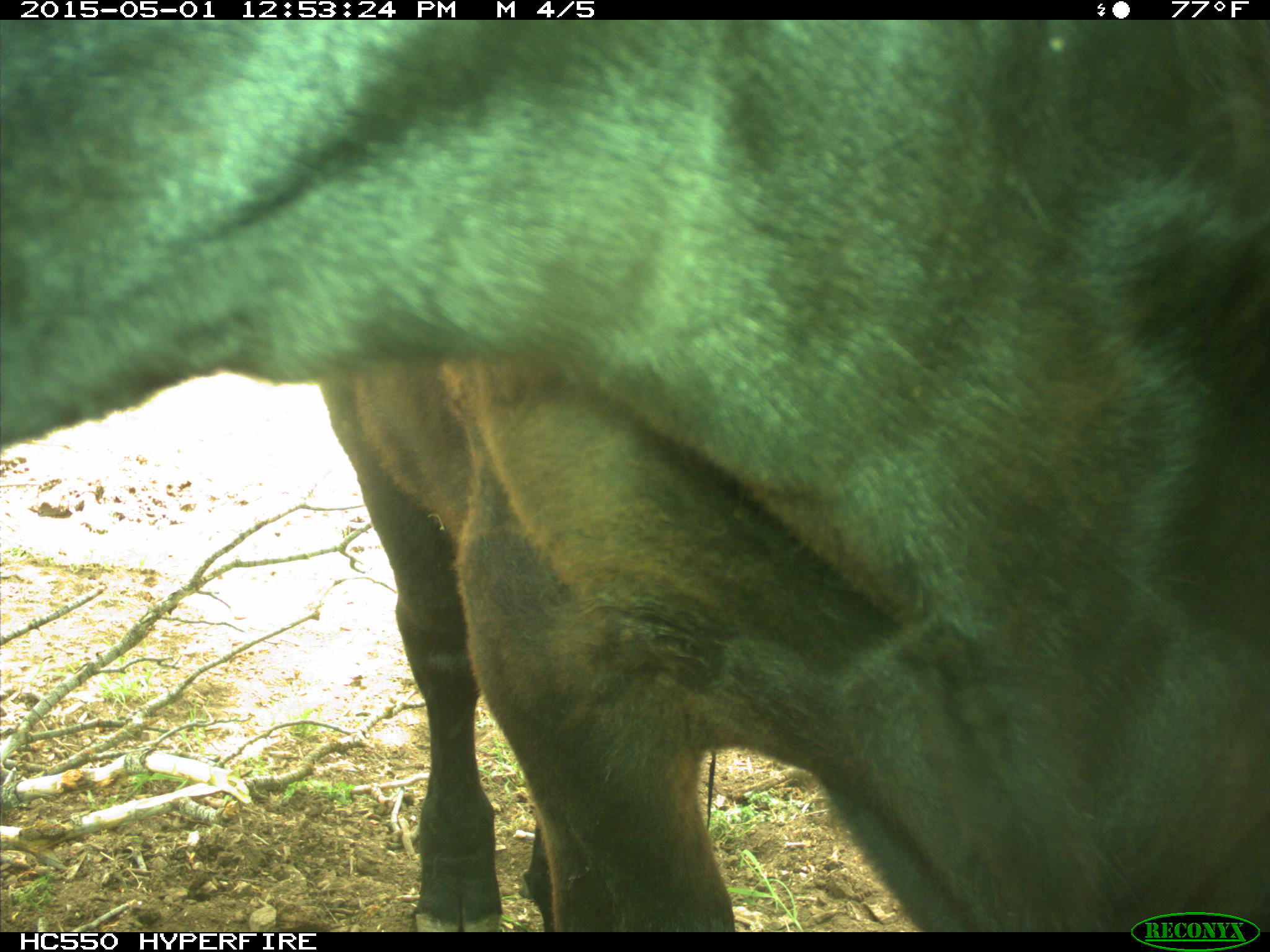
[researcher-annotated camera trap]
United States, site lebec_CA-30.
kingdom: Animalia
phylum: Chordata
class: Mammalia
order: Artiodactyla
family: Bovidae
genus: Bos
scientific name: Bos taurus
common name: domestic cow